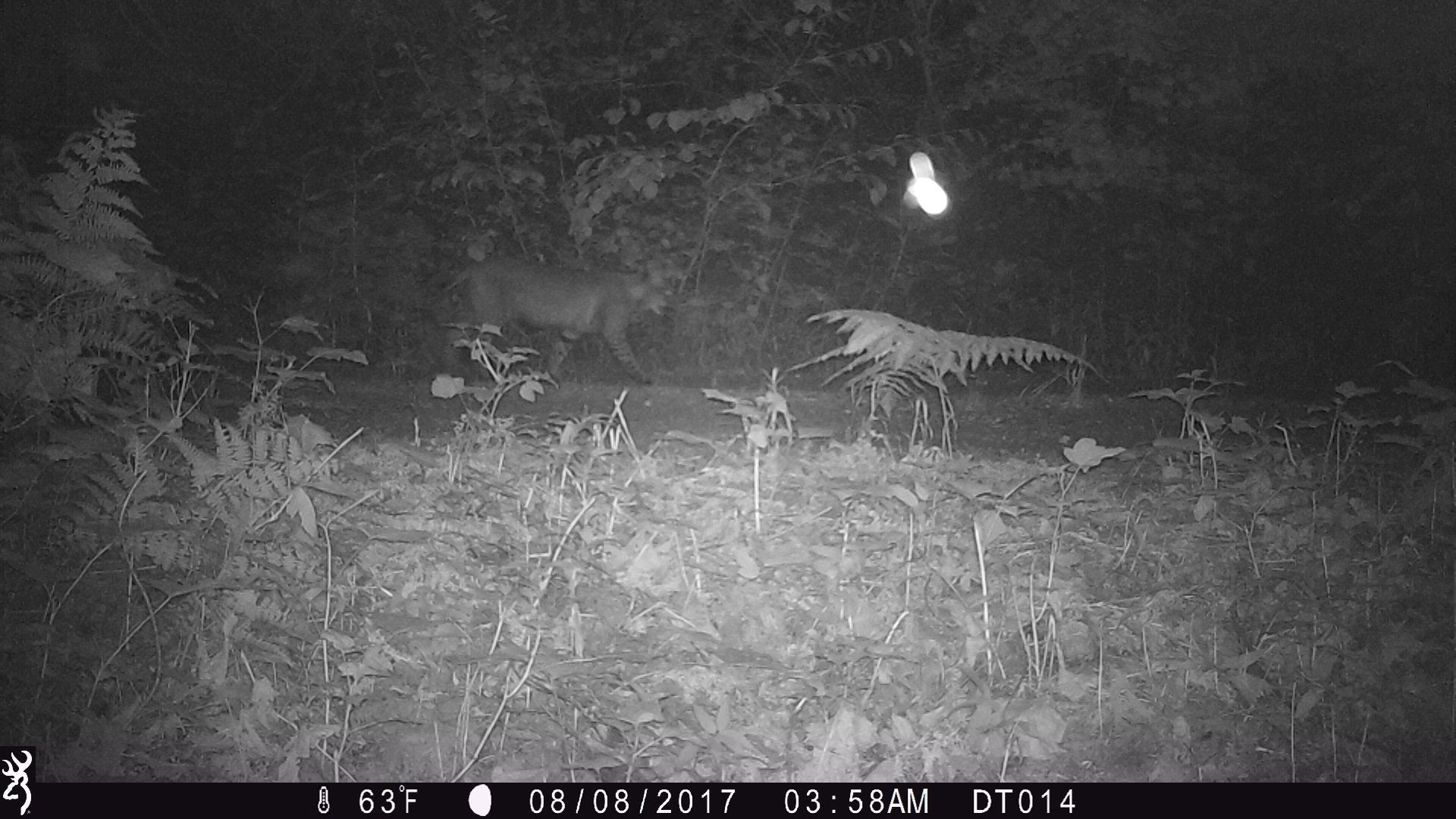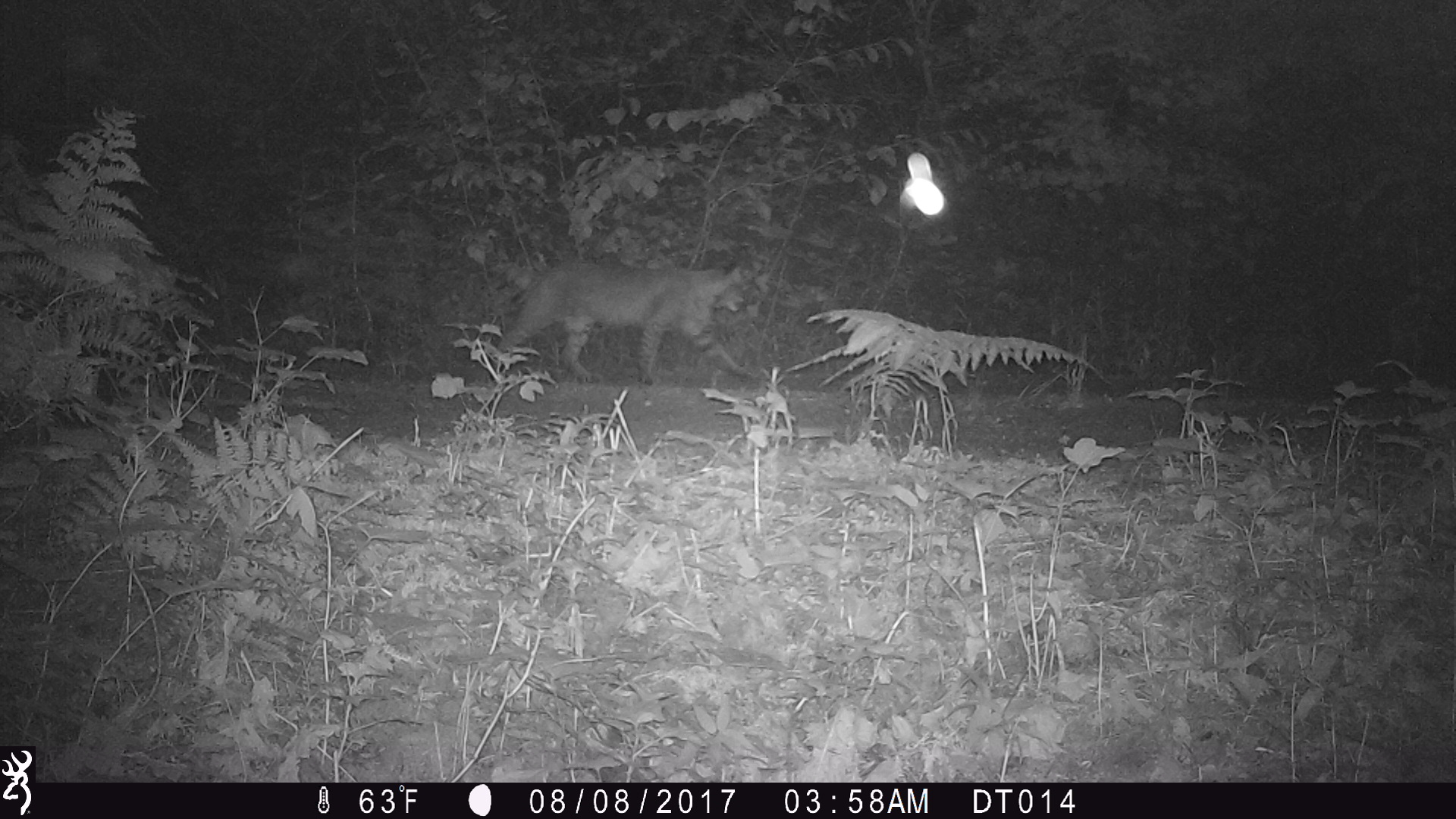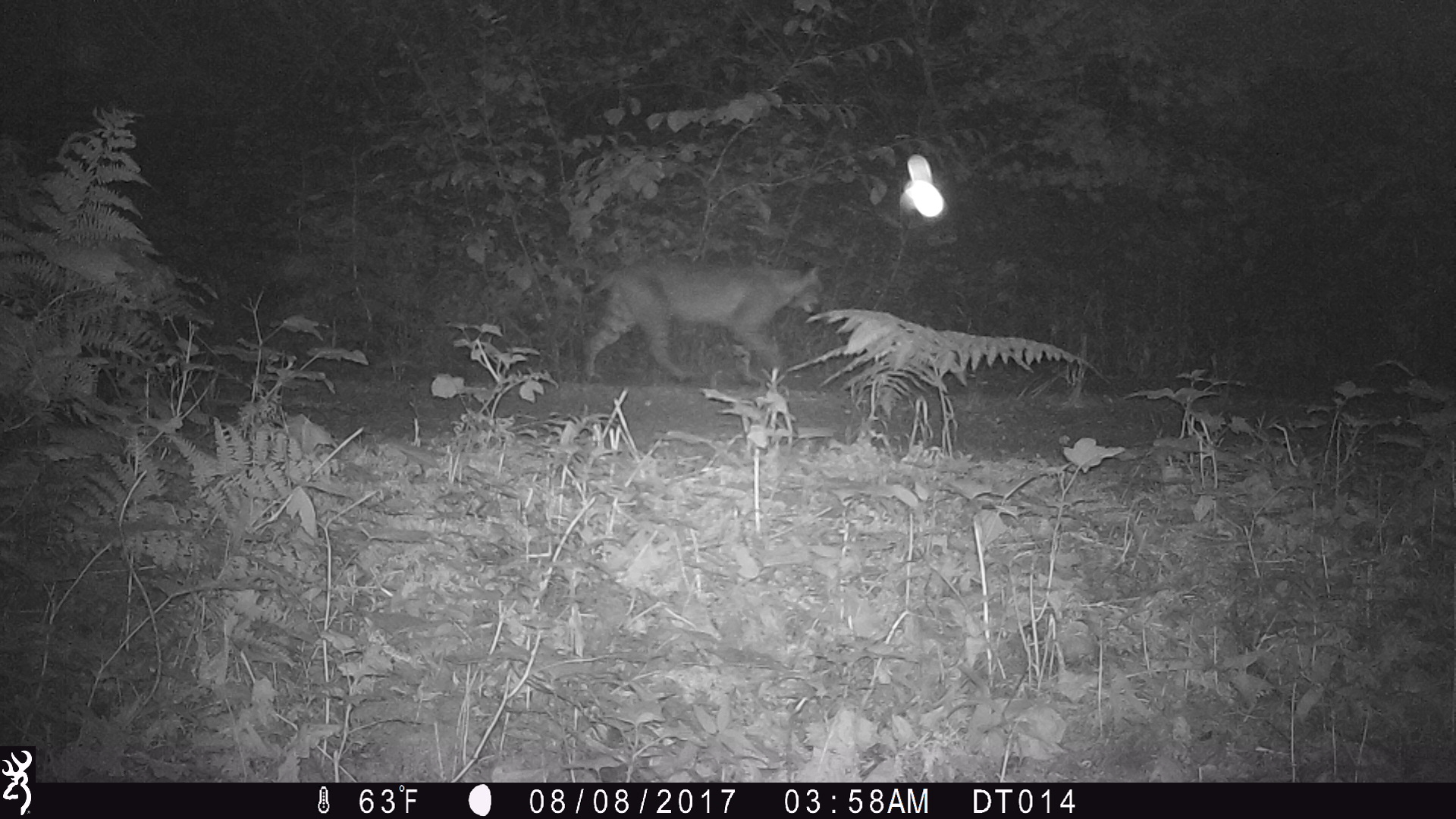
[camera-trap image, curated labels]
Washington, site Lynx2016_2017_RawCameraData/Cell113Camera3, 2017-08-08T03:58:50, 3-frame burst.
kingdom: Animalia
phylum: Chordata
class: Mammalia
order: Carnivora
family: Felidae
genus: Lynx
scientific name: Lynx rufus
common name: bobcat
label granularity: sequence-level